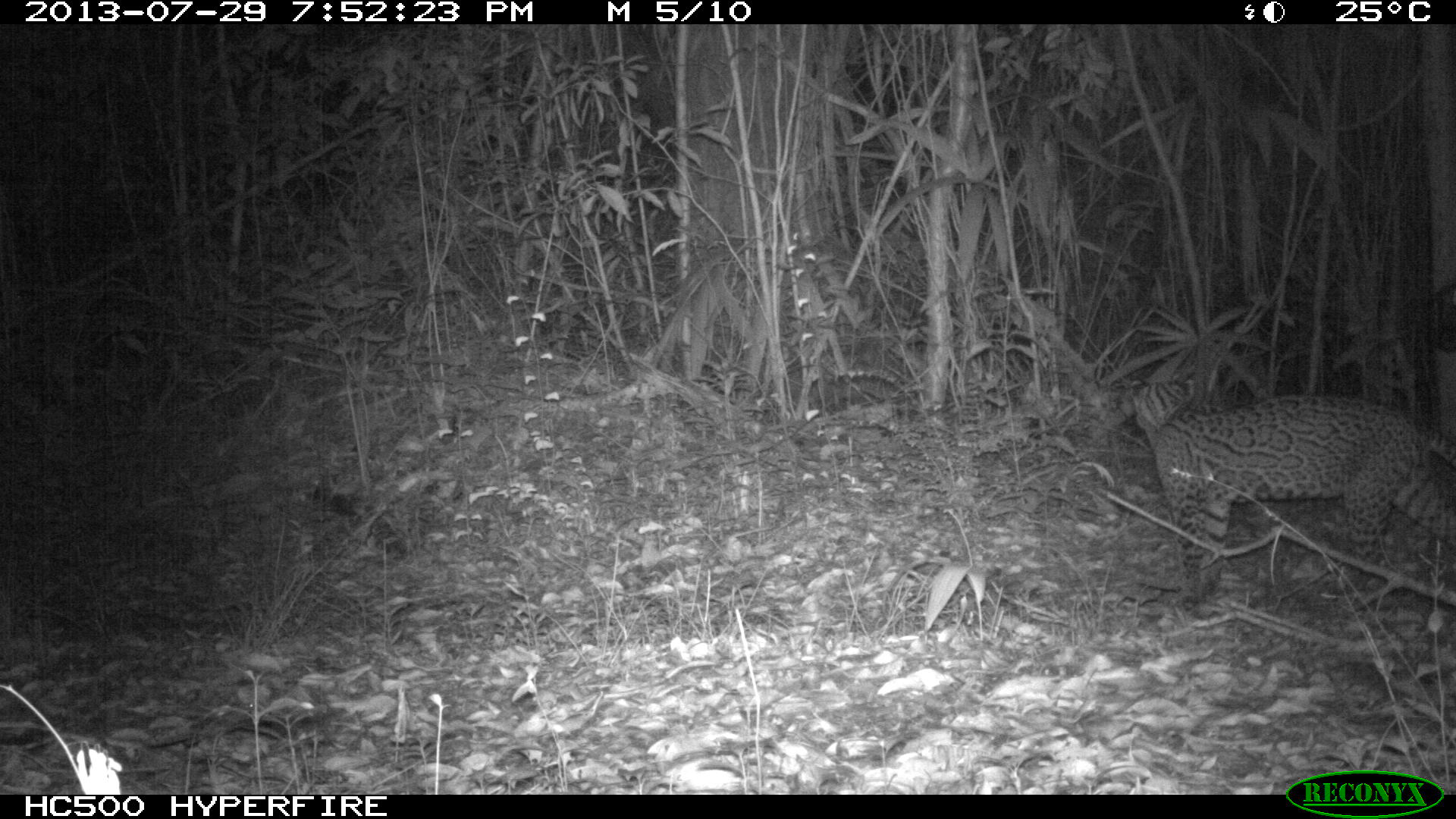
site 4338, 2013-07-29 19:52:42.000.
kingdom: Animalia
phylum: Chordata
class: Mammalia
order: Carnivora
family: Felidae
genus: Leopardus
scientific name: Leopardus pardalis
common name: ocelot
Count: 1.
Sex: female.